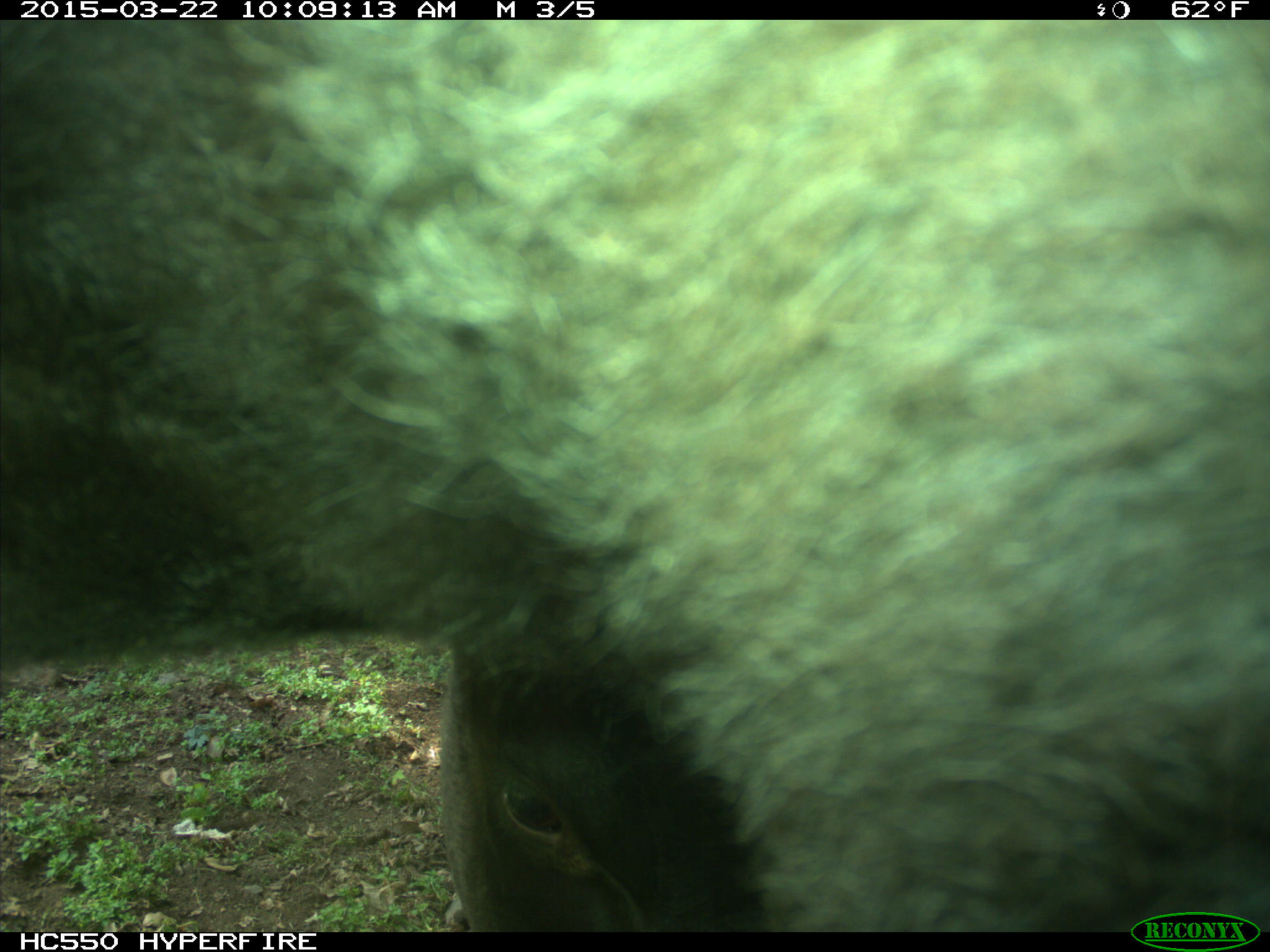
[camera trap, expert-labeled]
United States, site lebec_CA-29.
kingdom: Animalia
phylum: Chordata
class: Mammalia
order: Artiodactyla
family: Bovidae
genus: Bos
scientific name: Bos taurus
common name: domestic cow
Bos taurus (domestic cow).